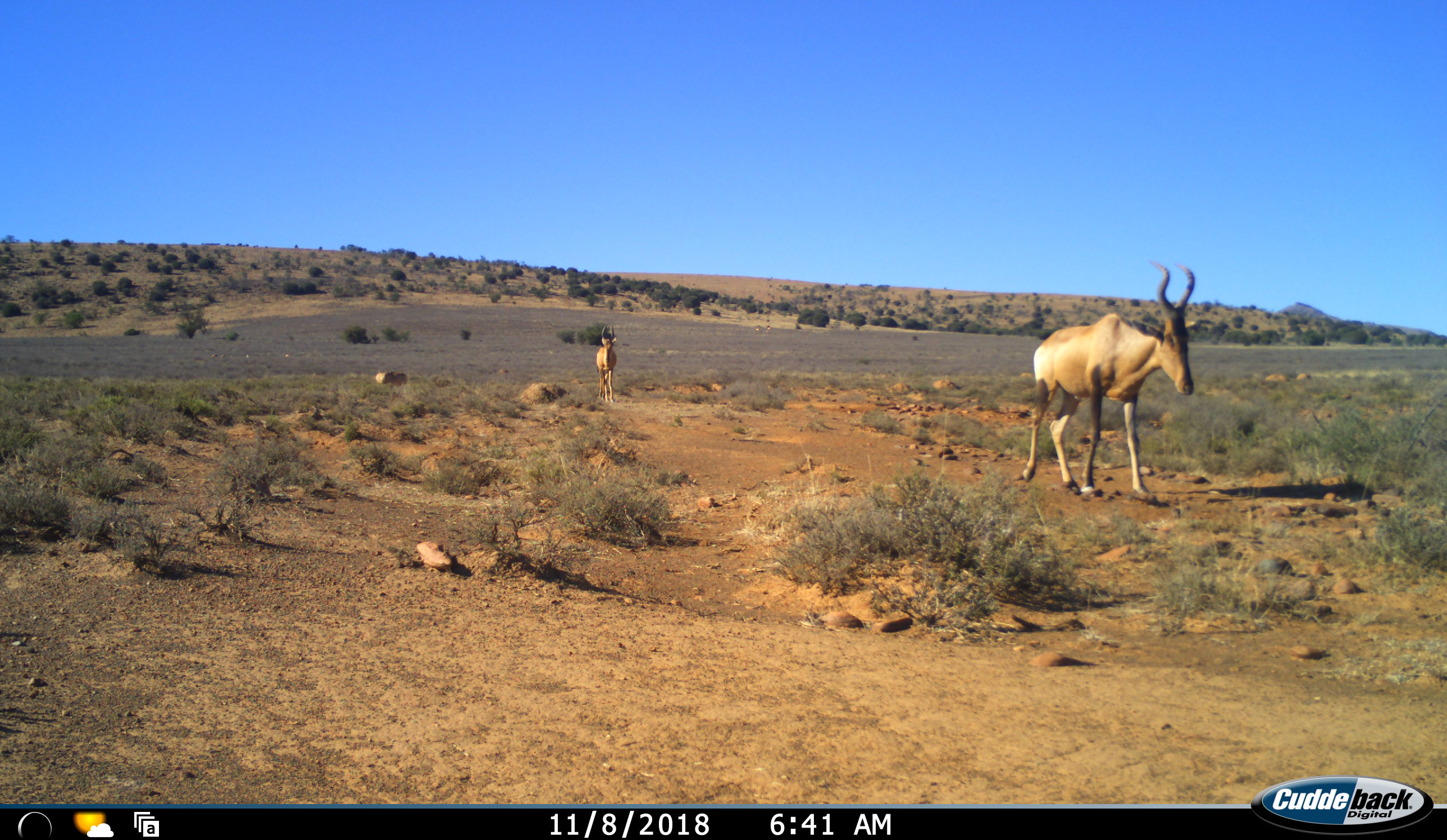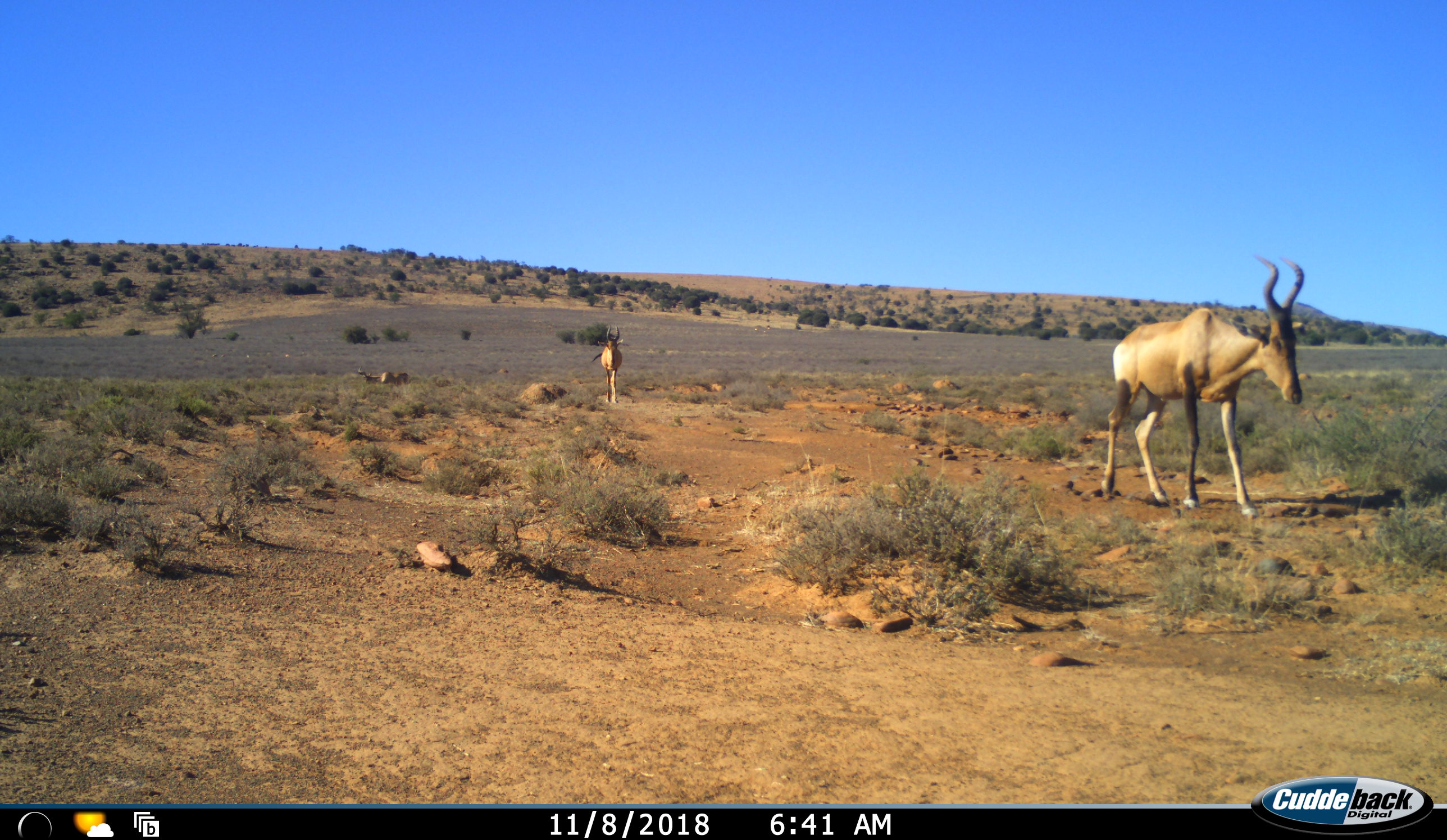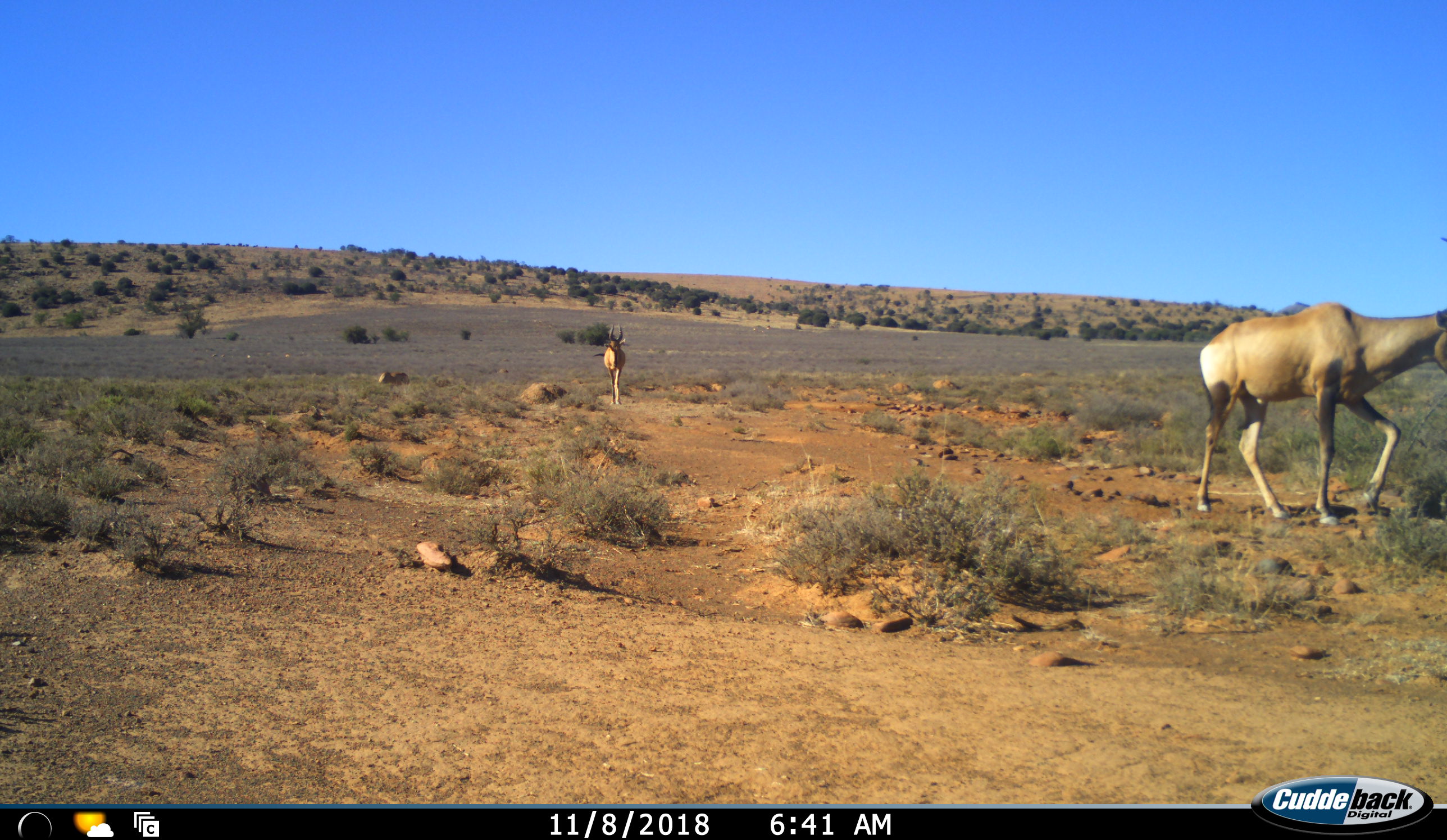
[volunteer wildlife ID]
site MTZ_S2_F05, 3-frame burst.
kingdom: Animalia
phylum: Chordata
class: Mammalia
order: Artiodactyla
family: Bovidae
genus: Alcelaphus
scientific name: Alcelaphus buselaphus caama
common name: red hartebeest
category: hartebeestred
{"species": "hartebeestred (red hartebeest) (Alcelaphus buselaphus caama)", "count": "3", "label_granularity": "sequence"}